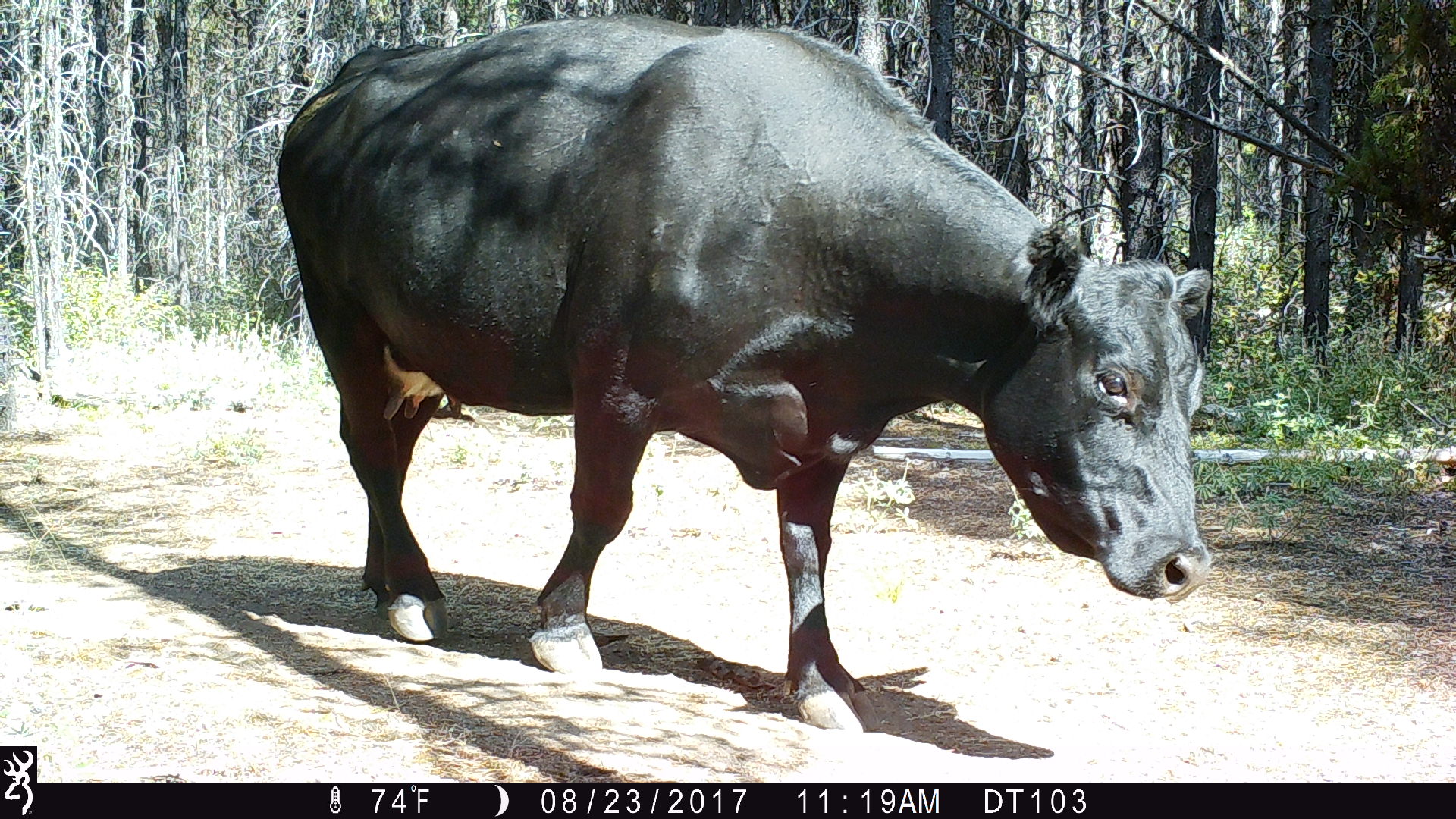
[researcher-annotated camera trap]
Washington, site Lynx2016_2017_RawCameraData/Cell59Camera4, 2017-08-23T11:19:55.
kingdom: Animalia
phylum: Chordata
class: Mammalia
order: Artiodactyla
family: Bovidae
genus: Bos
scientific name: Bos taurus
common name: domestic cattle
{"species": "domestic cattle (Bos taurus)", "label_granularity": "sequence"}